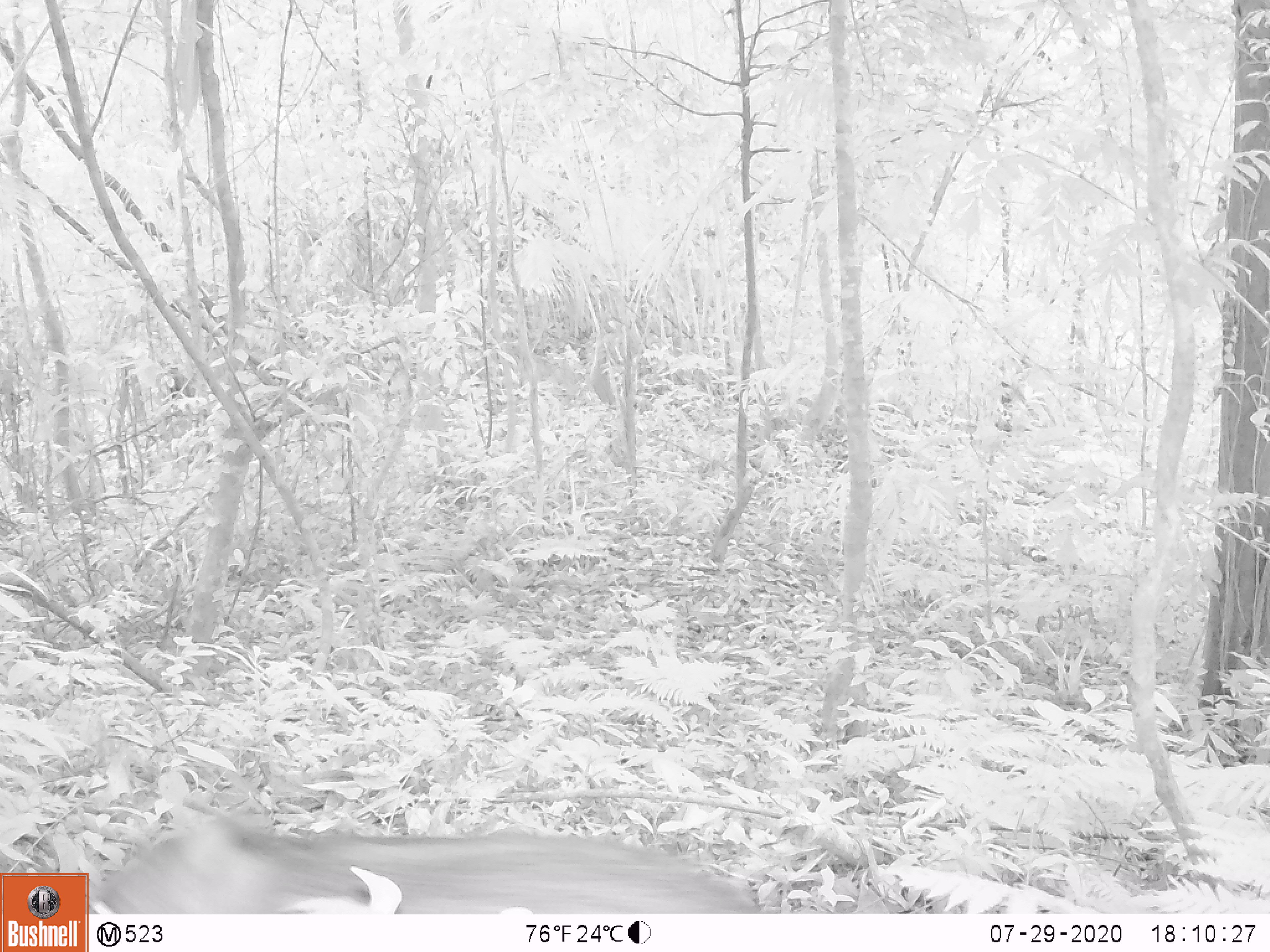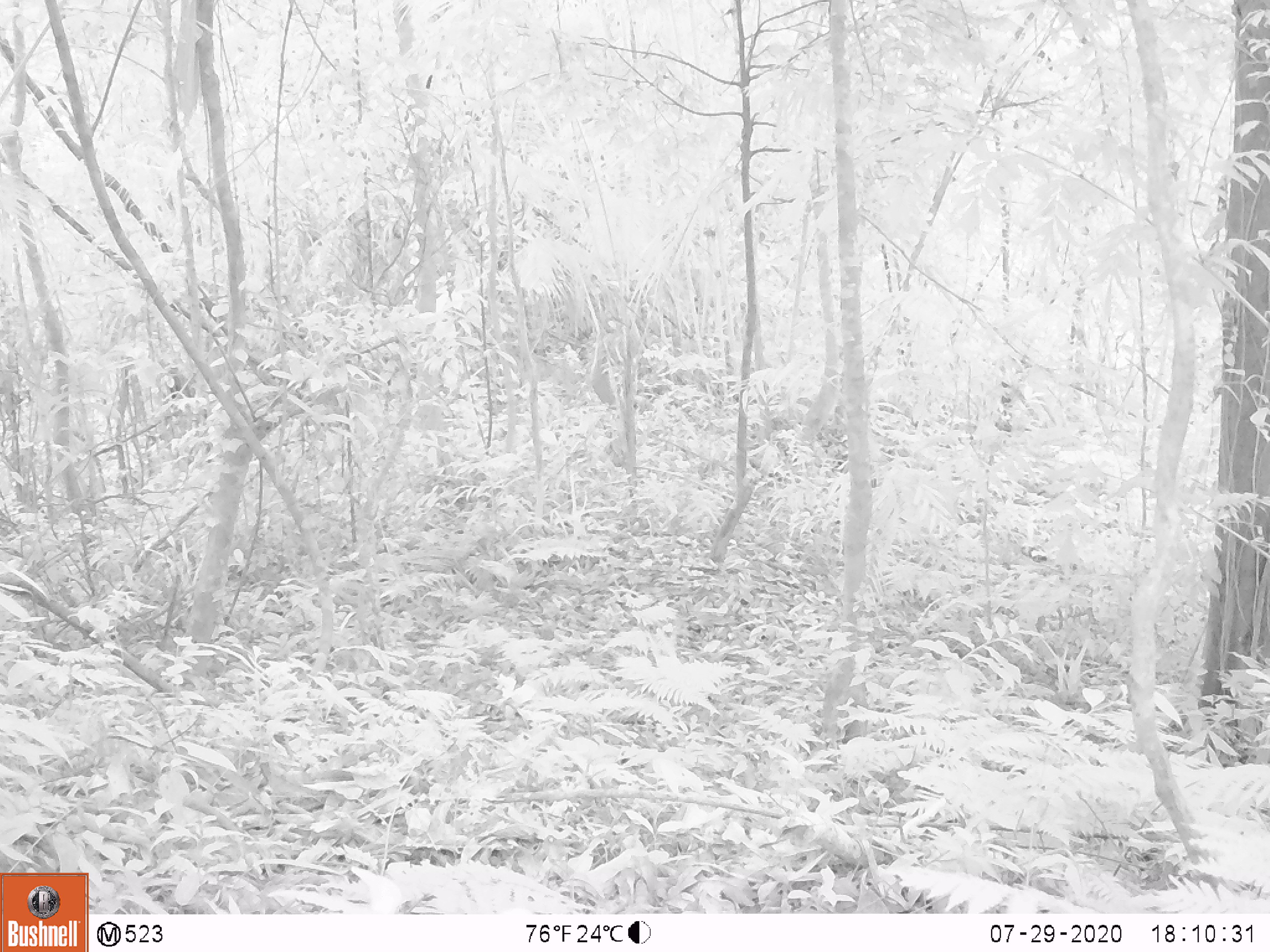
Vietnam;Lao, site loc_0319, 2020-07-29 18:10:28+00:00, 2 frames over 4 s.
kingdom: Animalia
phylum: Chordata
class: Mammalia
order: Artiodactyla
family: Suidae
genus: Sus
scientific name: Sus scrofa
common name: eurasian wild pig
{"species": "eurasian wild pig (Sus scrofa)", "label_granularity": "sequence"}